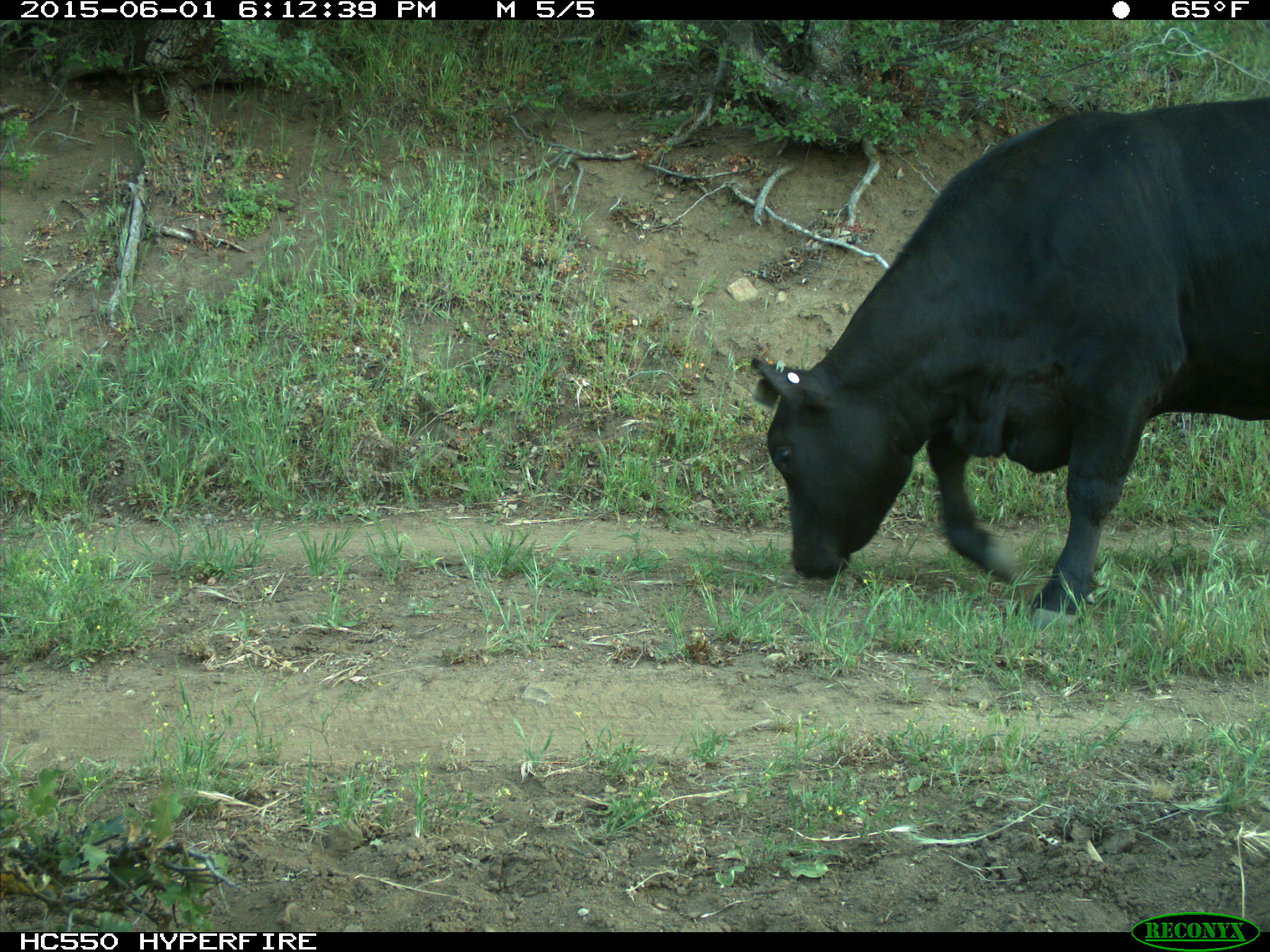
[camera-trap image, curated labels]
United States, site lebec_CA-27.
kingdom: Animalia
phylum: Chordata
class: Mammalia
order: Artiodactyla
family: Bovidae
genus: Bos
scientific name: Bos taurus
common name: domestic cow